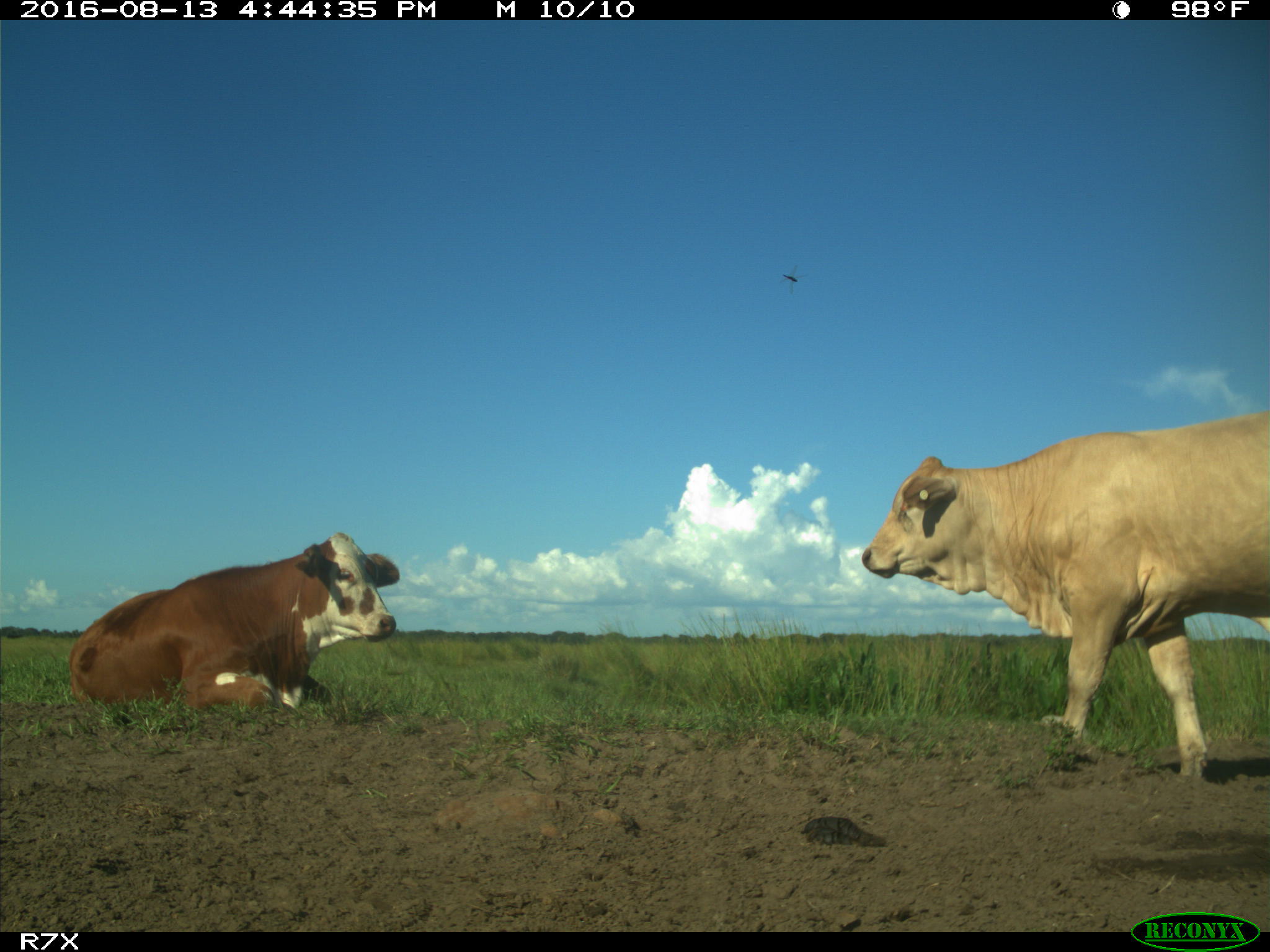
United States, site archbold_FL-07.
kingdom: Animalia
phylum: Chordata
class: Mammalia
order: Artiodactyla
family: Bovidae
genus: Bos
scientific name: Bos taurus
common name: domestic cow